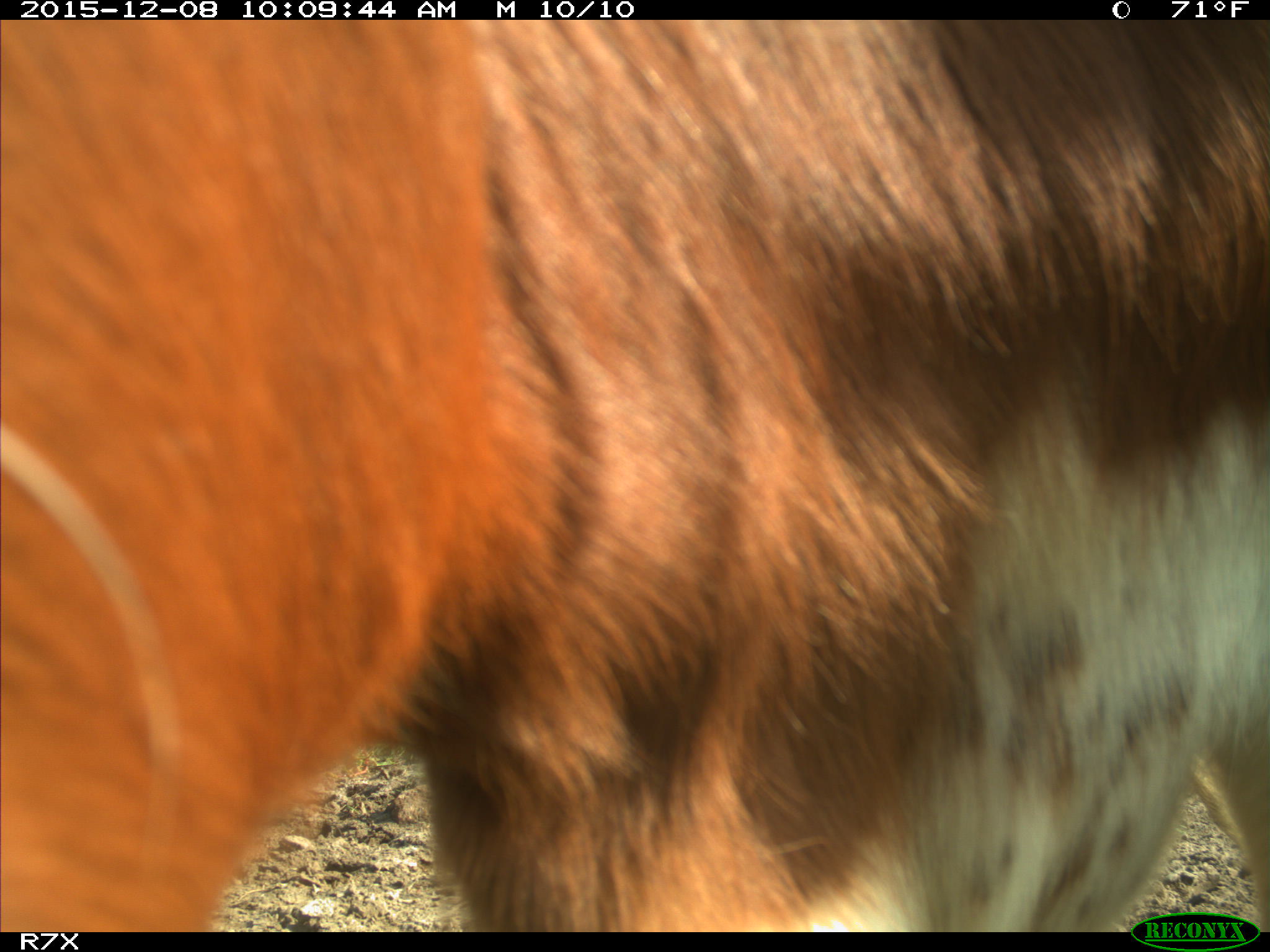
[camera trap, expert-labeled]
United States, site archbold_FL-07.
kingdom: Animalia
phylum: Chordata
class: Mammalia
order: Artiodactyla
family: Bovidae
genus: Bos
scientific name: Bos taurus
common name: domestic cow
Bos taurus (domestic cow).